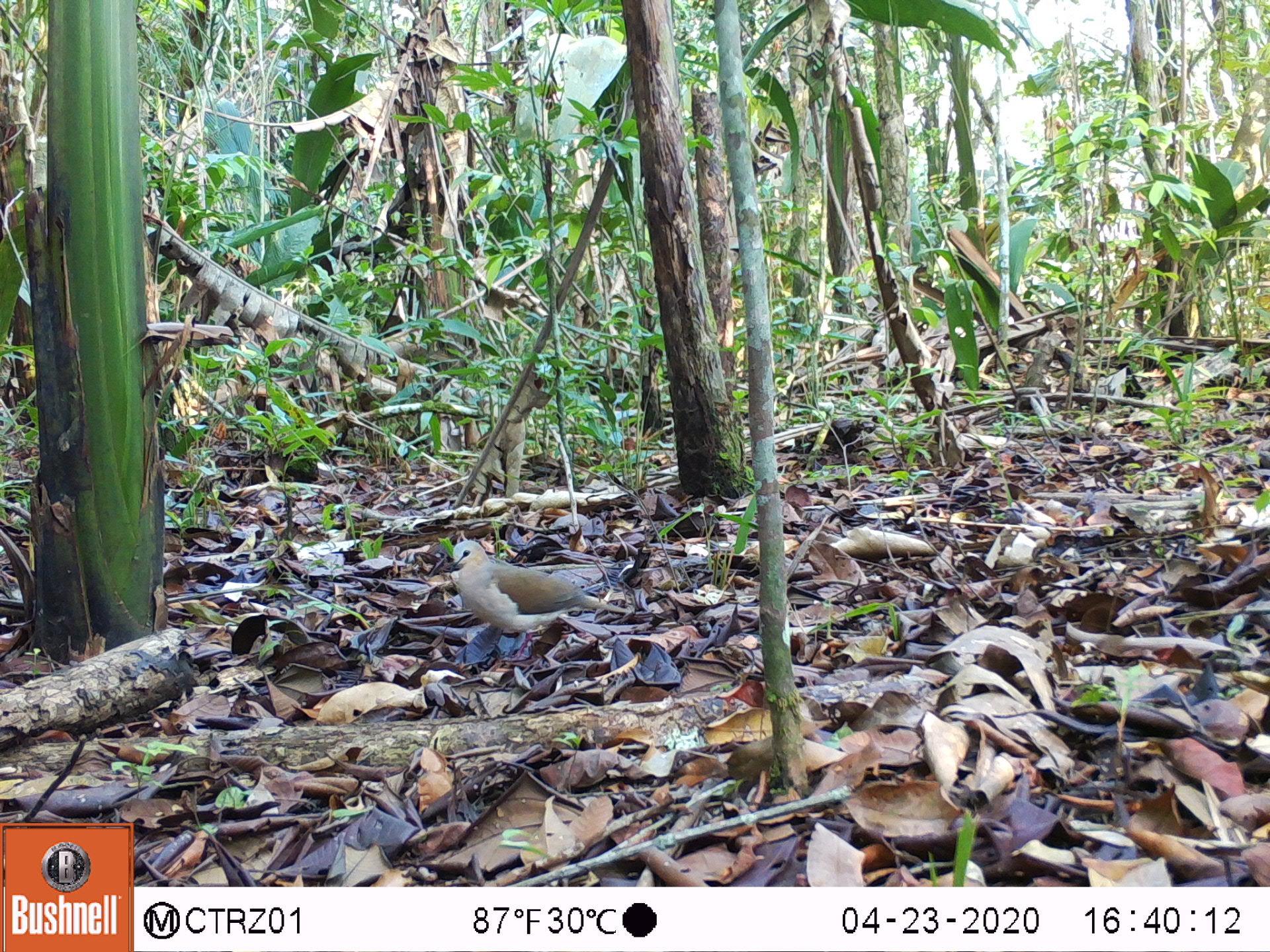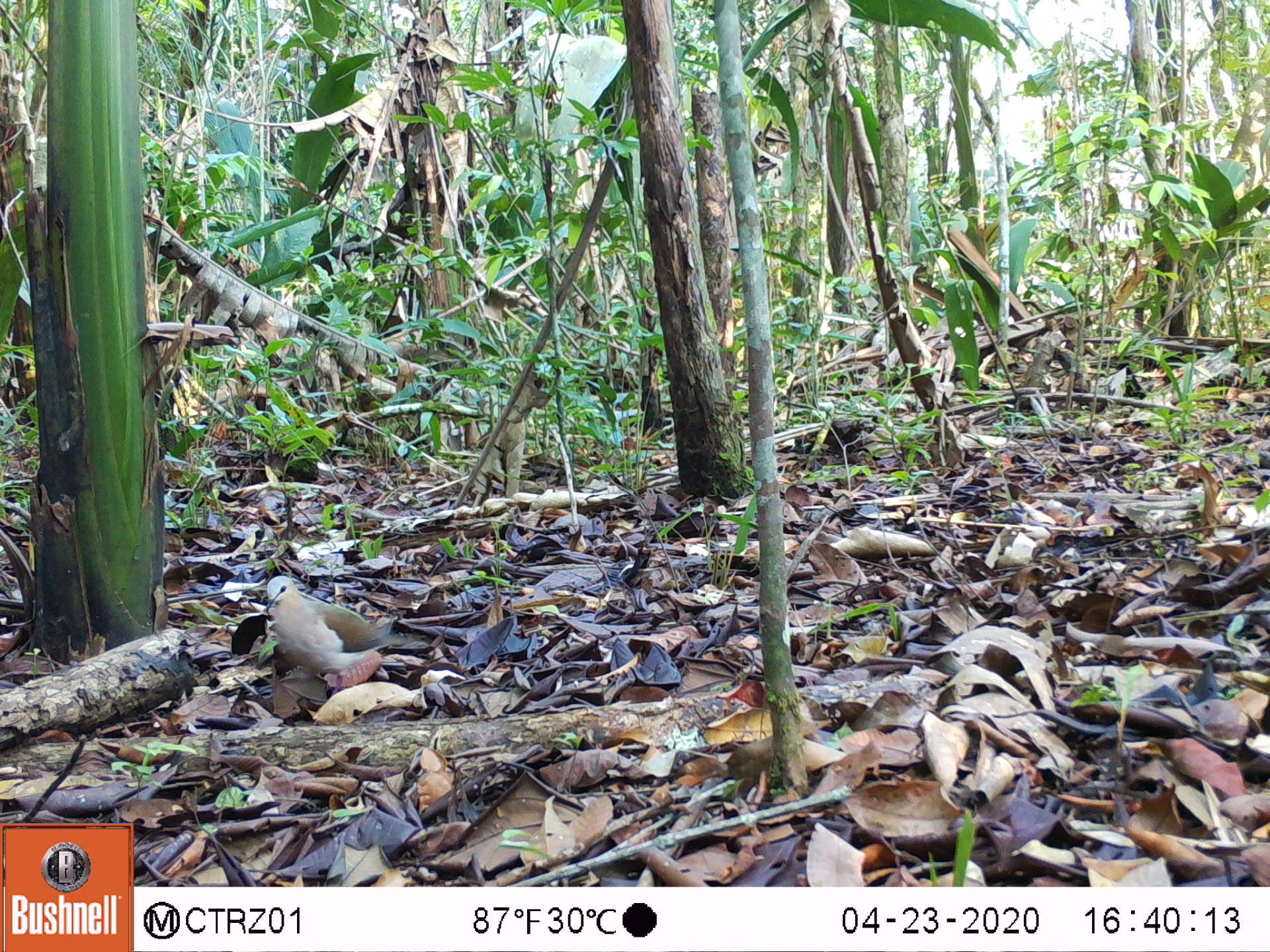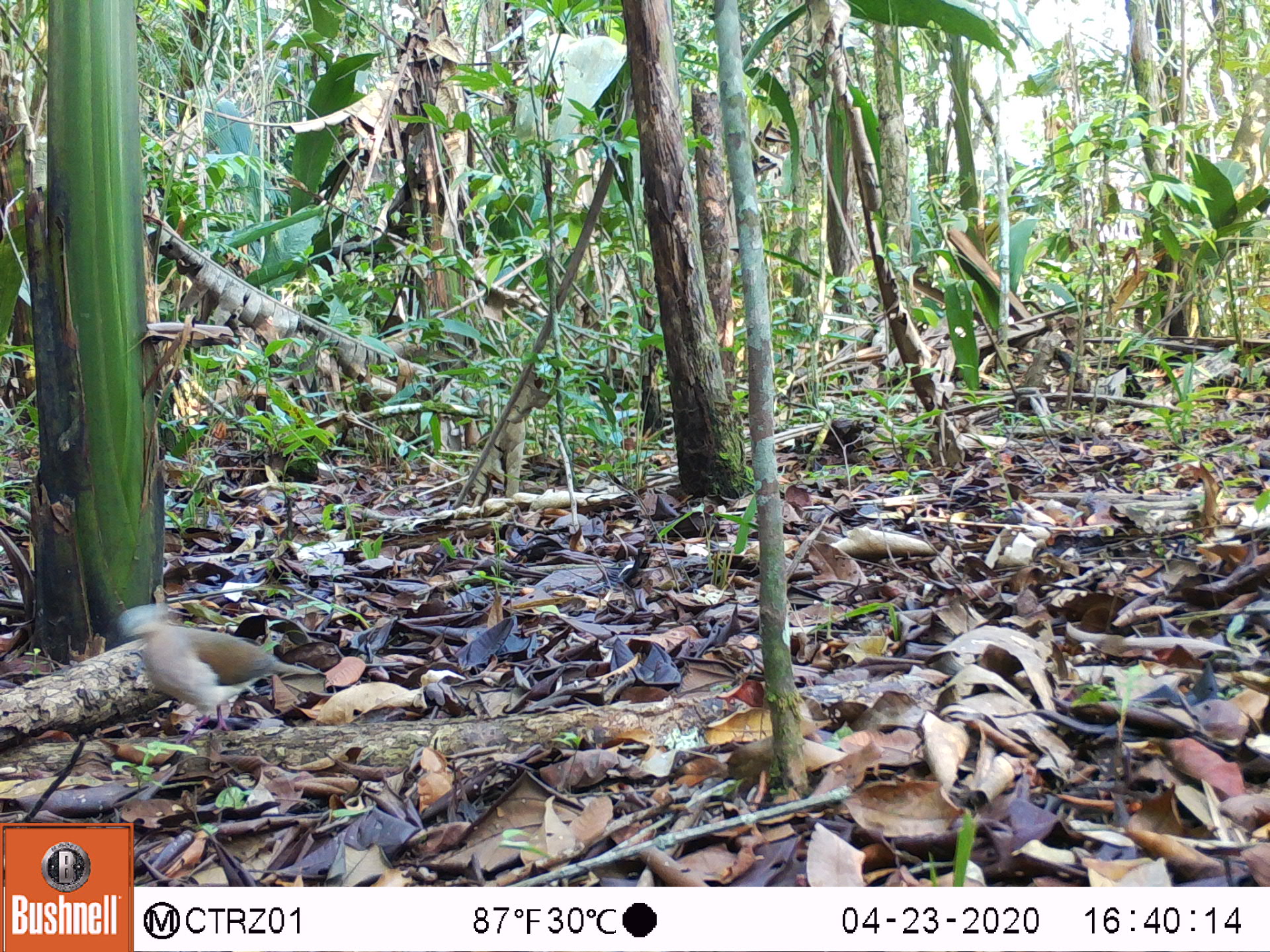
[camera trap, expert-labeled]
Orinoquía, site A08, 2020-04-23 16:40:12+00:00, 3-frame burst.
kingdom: Animalia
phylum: Chordata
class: Aves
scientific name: Aves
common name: bird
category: unknown bird